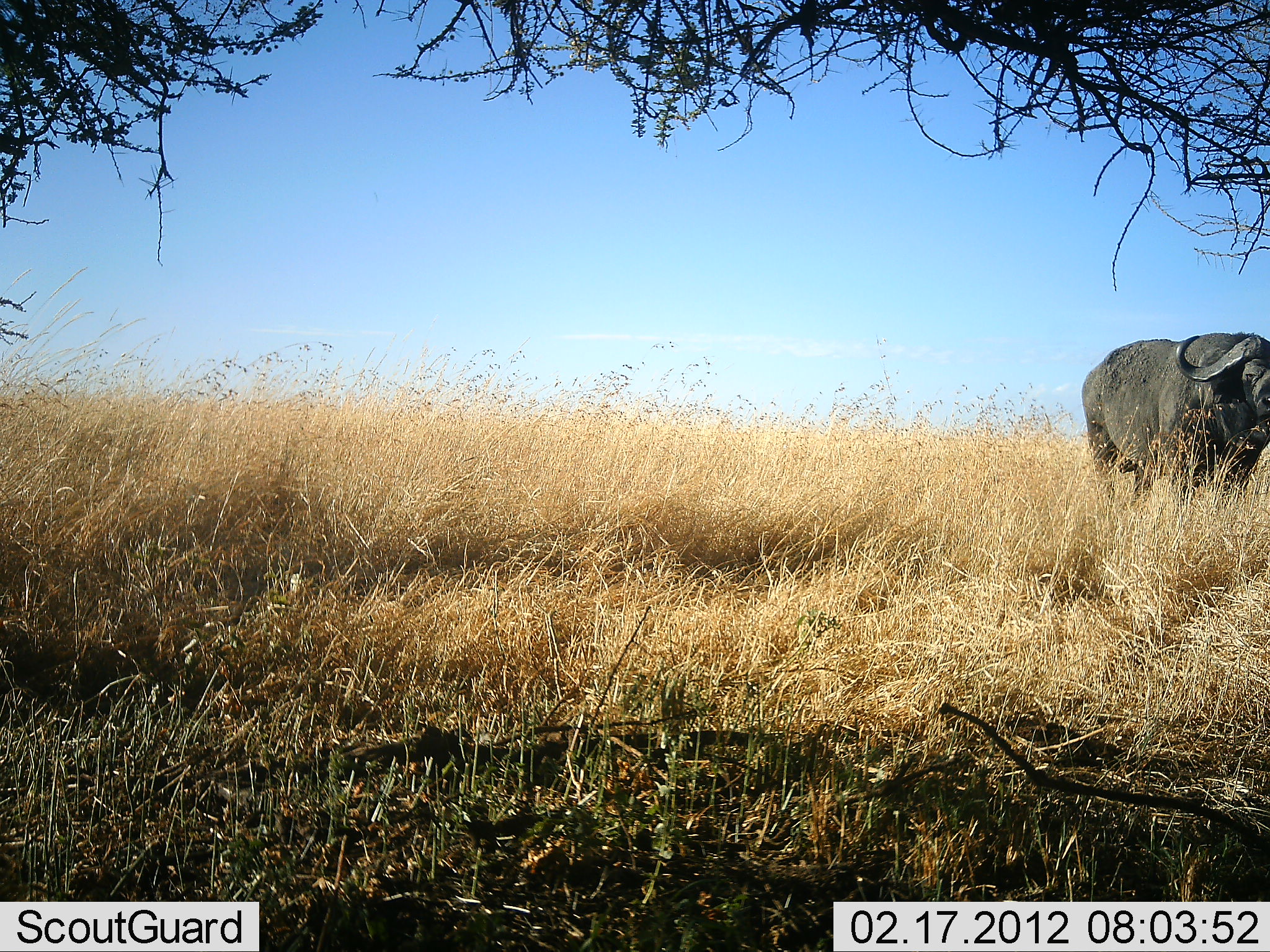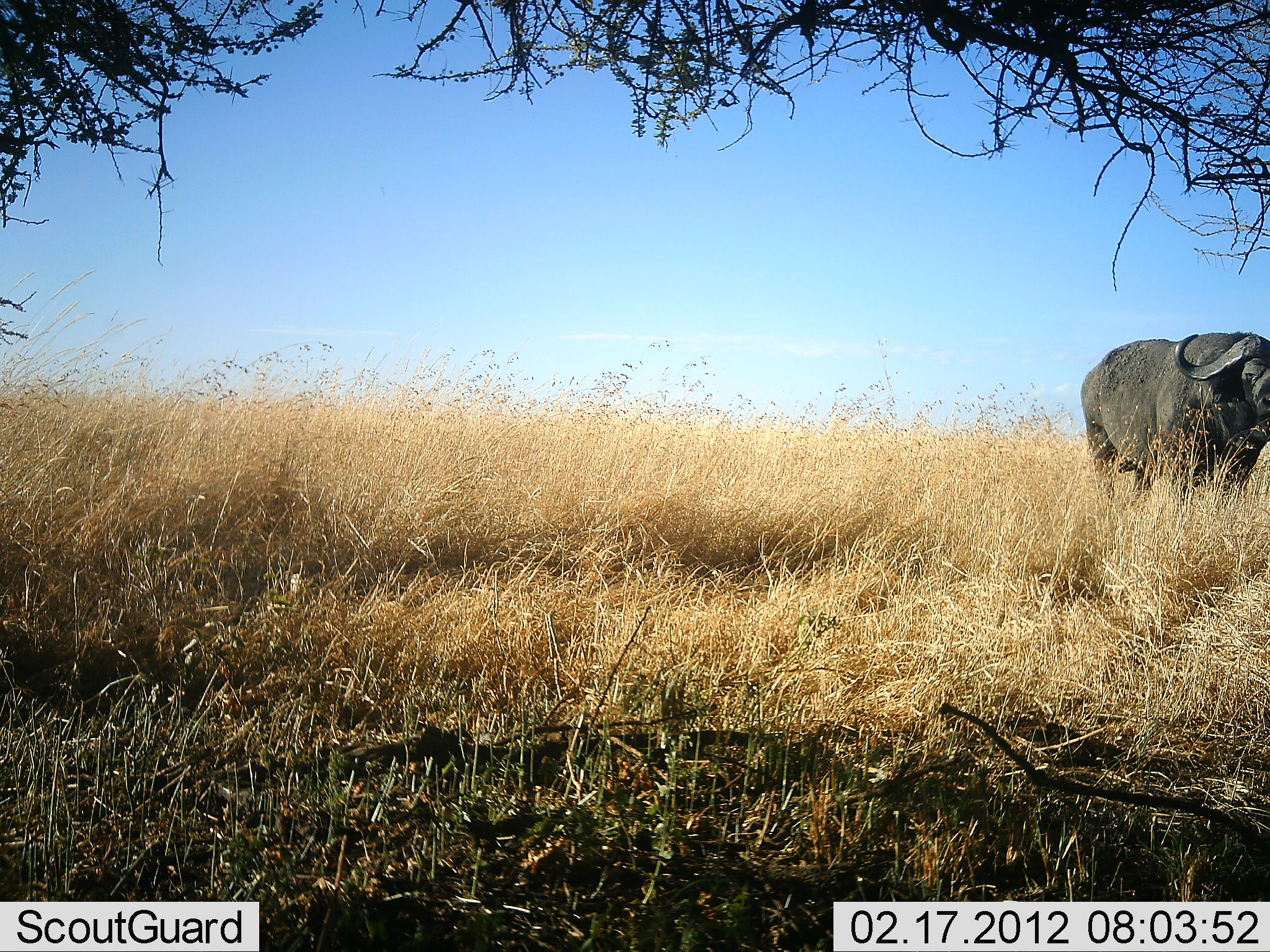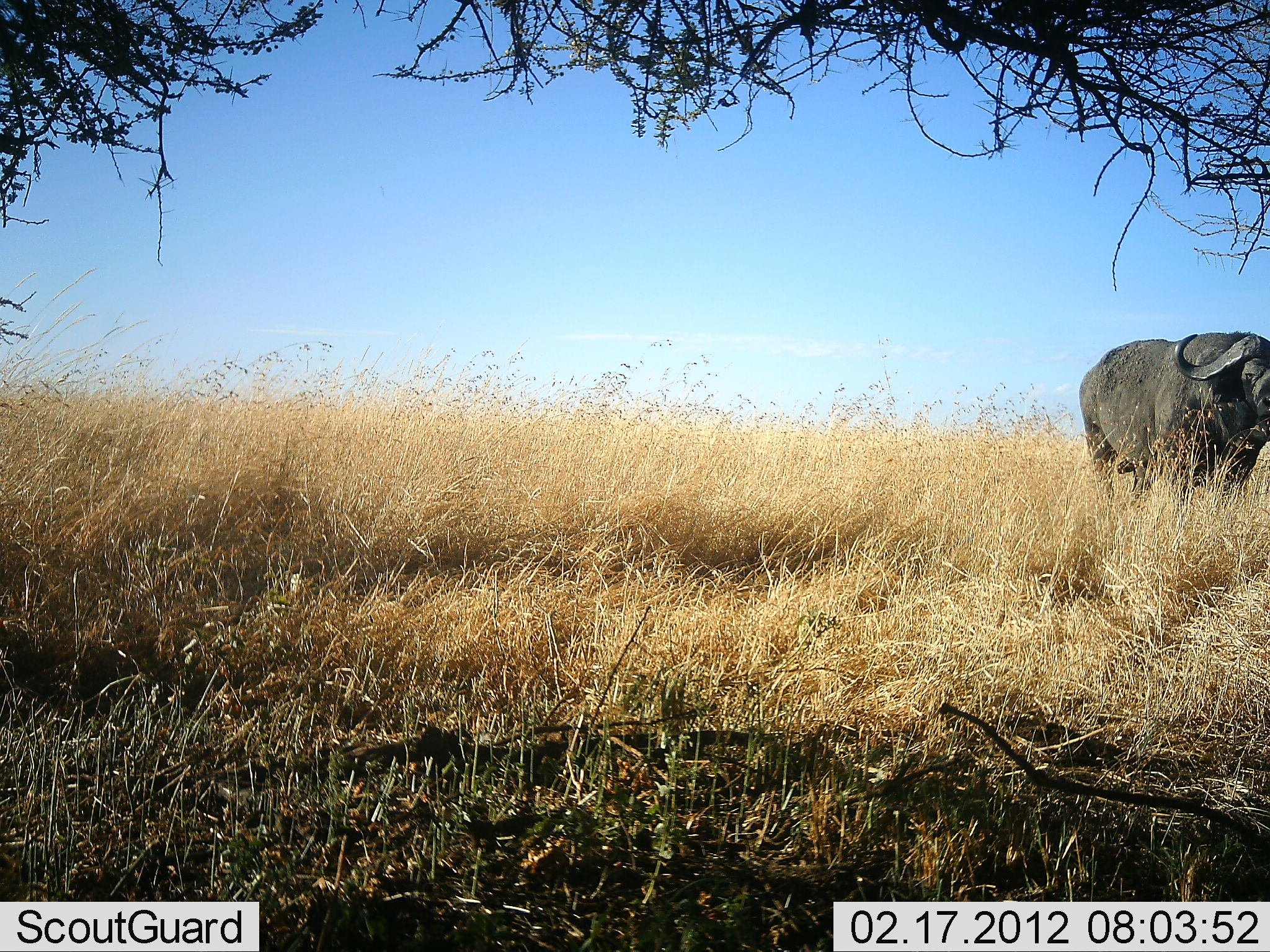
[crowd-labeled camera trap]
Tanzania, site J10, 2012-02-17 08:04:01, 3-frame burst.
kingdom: Animalia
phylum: Chordata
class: Mammalia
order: Artiodactyla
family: Bovidae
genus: Syncerus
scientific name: Syncerus caffer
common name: cape buffalo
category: buffalo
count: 1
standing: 100%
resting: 4%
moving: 0%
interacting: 0%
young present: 0%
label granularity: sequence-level